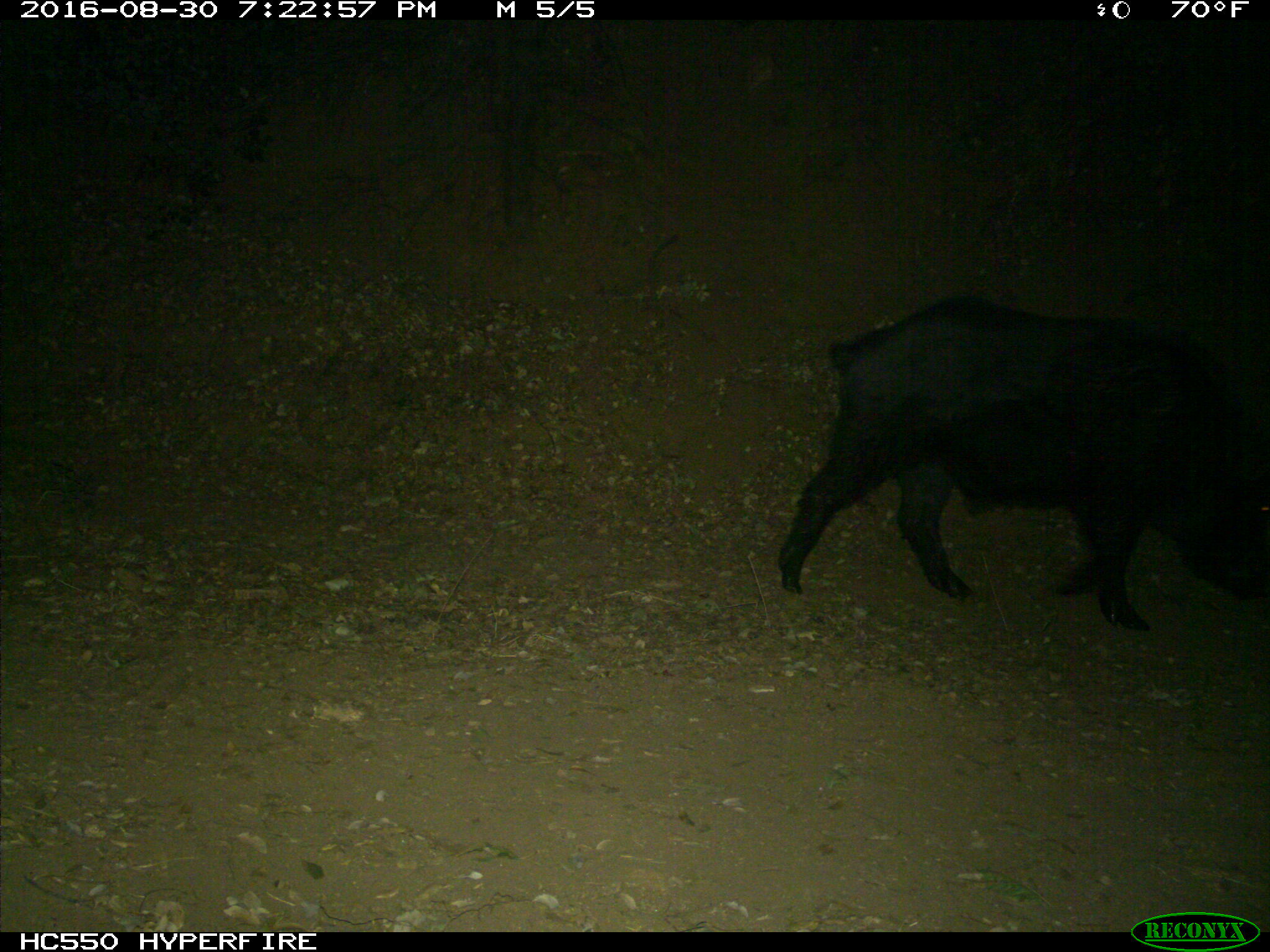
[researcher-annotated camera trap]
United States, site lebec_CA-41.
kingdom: Animalia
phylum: Chordata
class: Mammalia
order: Artiodactyla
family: Suidae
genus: Sus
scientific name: Sus scrofa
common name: wild boar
Sus scrofa (wild boar).